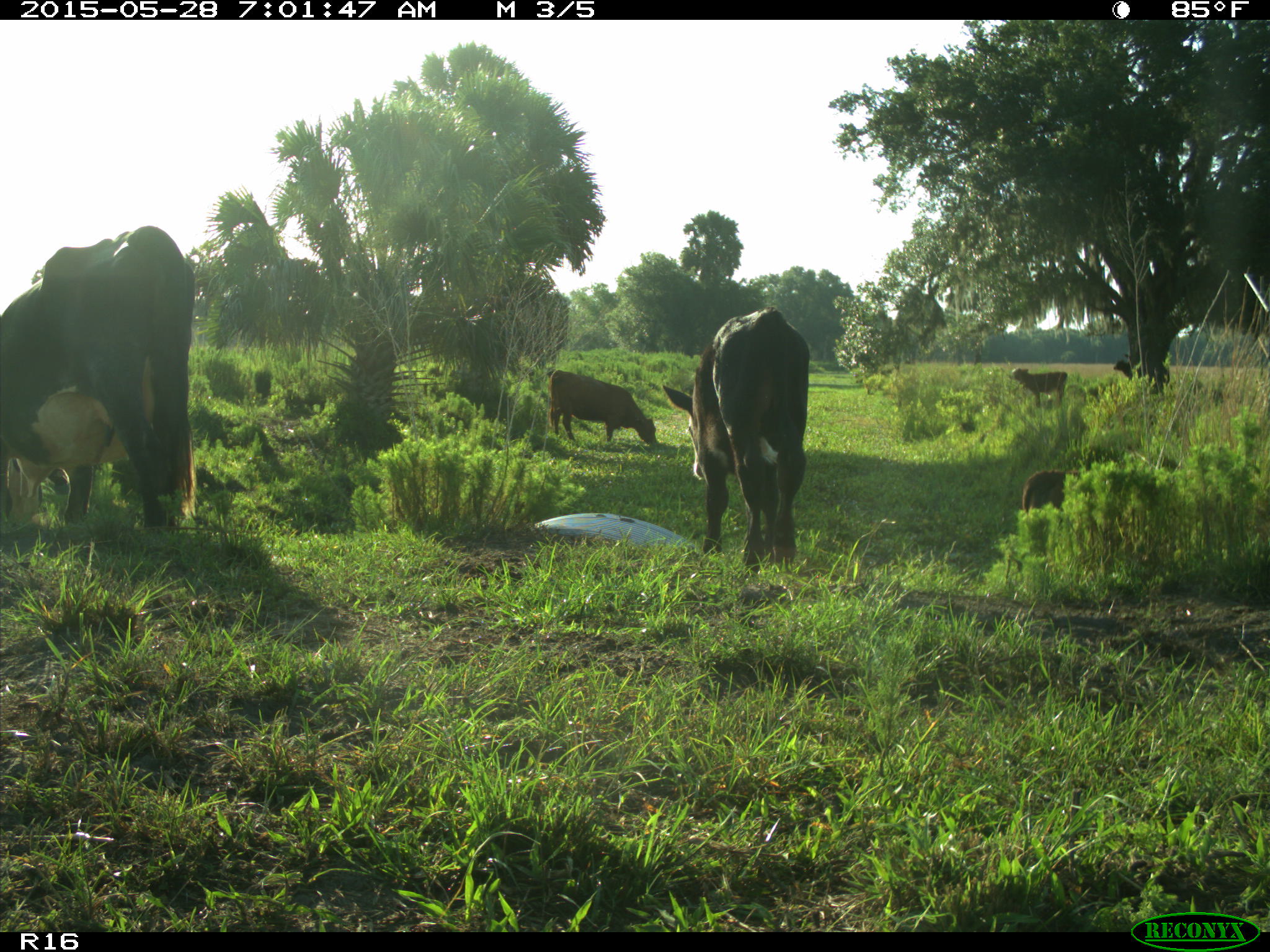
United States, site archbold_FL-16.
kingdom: Animalia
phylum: Chordata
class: Mammalia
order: Artiodactyla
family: Bovidae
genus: Bos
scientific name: Bos taurus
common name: domestic cow